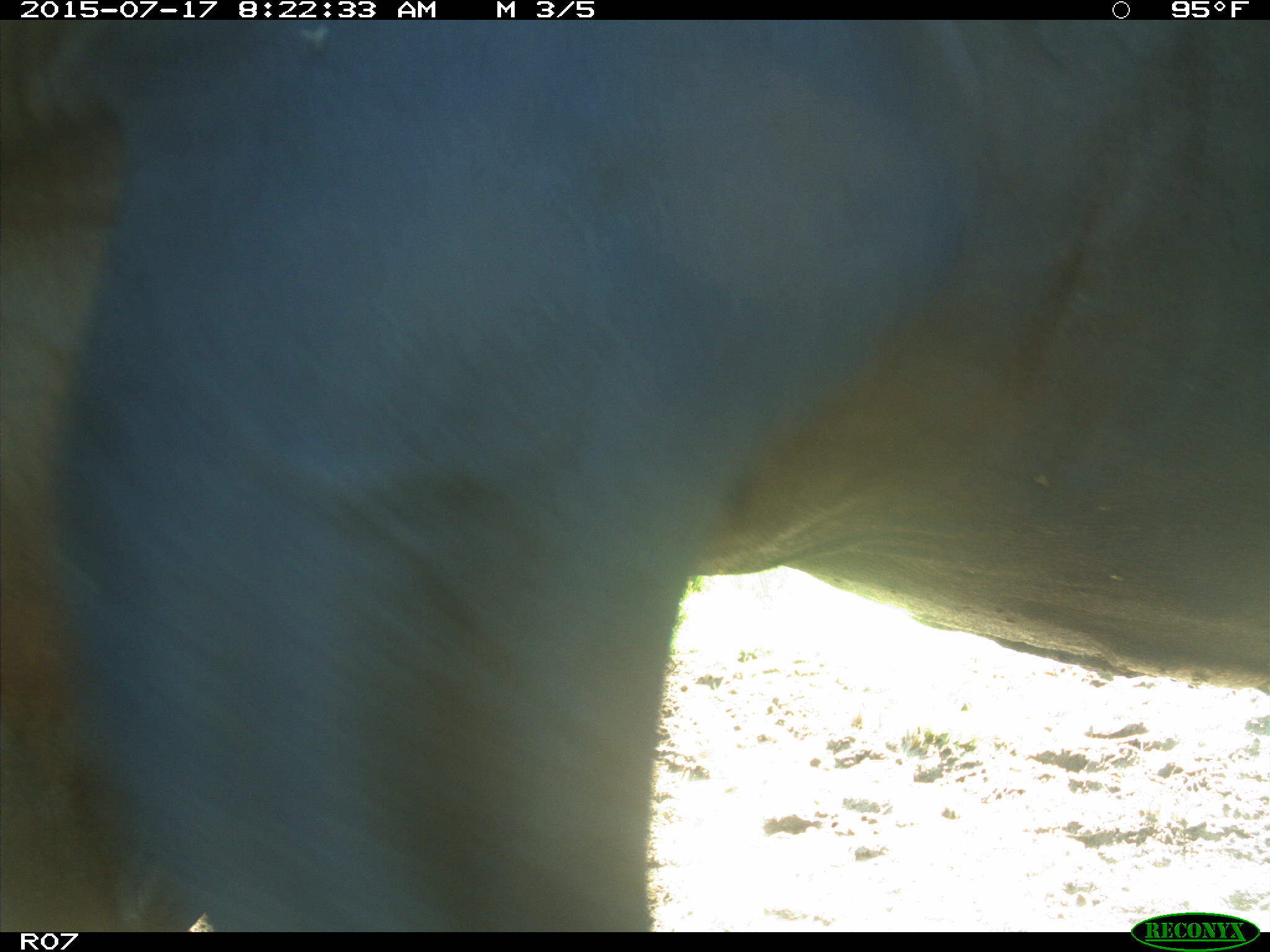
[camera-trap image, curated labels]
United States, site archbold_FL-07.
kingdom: Animalia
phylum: Chordata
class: Mammalia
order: Artiodactyla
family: Bovidae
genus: Bos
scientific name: Bos taurus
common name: domestic cow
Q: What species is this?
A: Bos taurus (domestic cow).